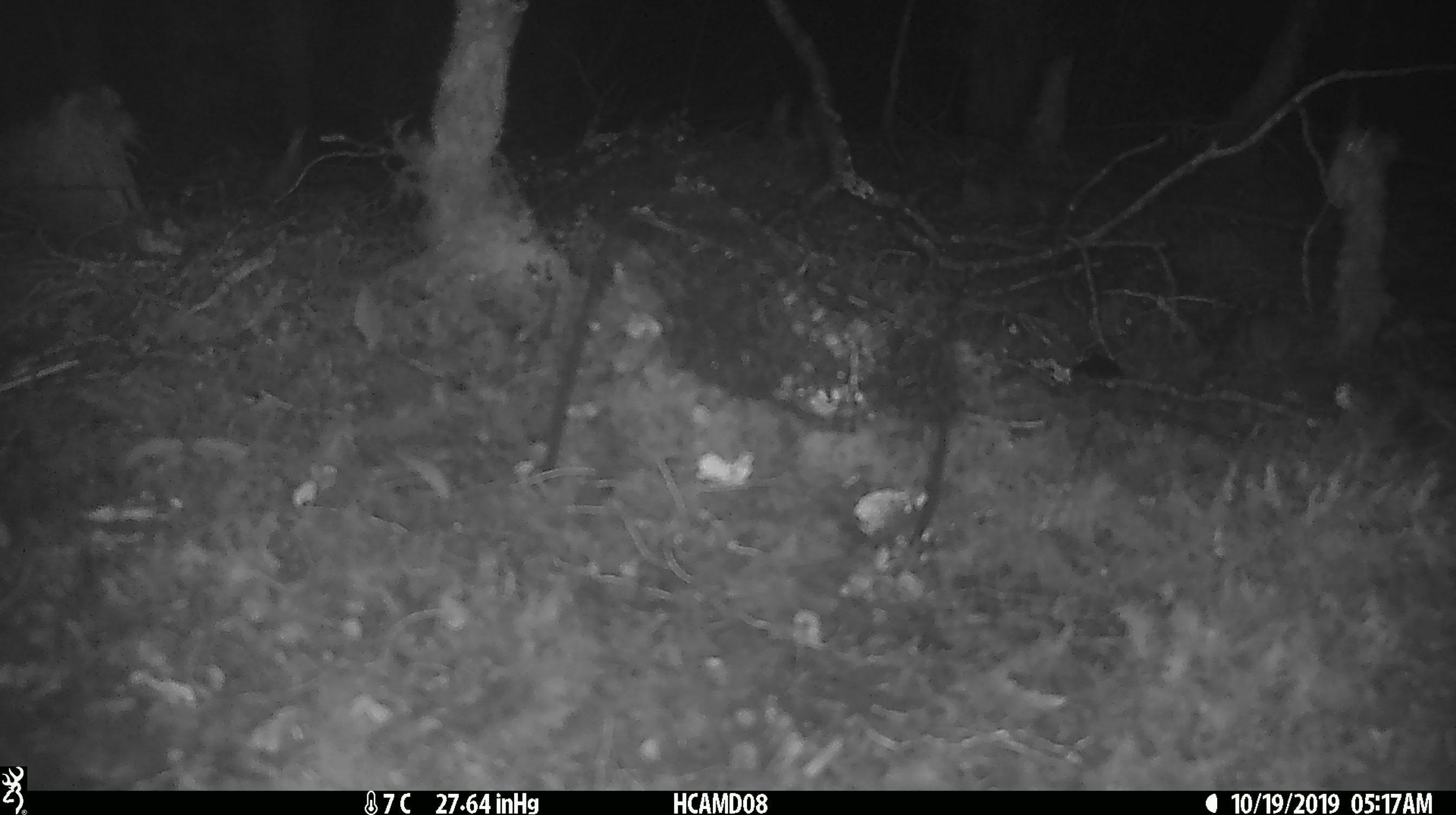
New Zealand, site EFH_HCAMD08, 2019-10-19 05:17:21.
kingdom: Animalia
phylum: Chordata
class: Mammalia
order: Rodentia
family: Muridae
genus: Mus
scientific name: Mus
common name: mouse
Mouse (Mus).